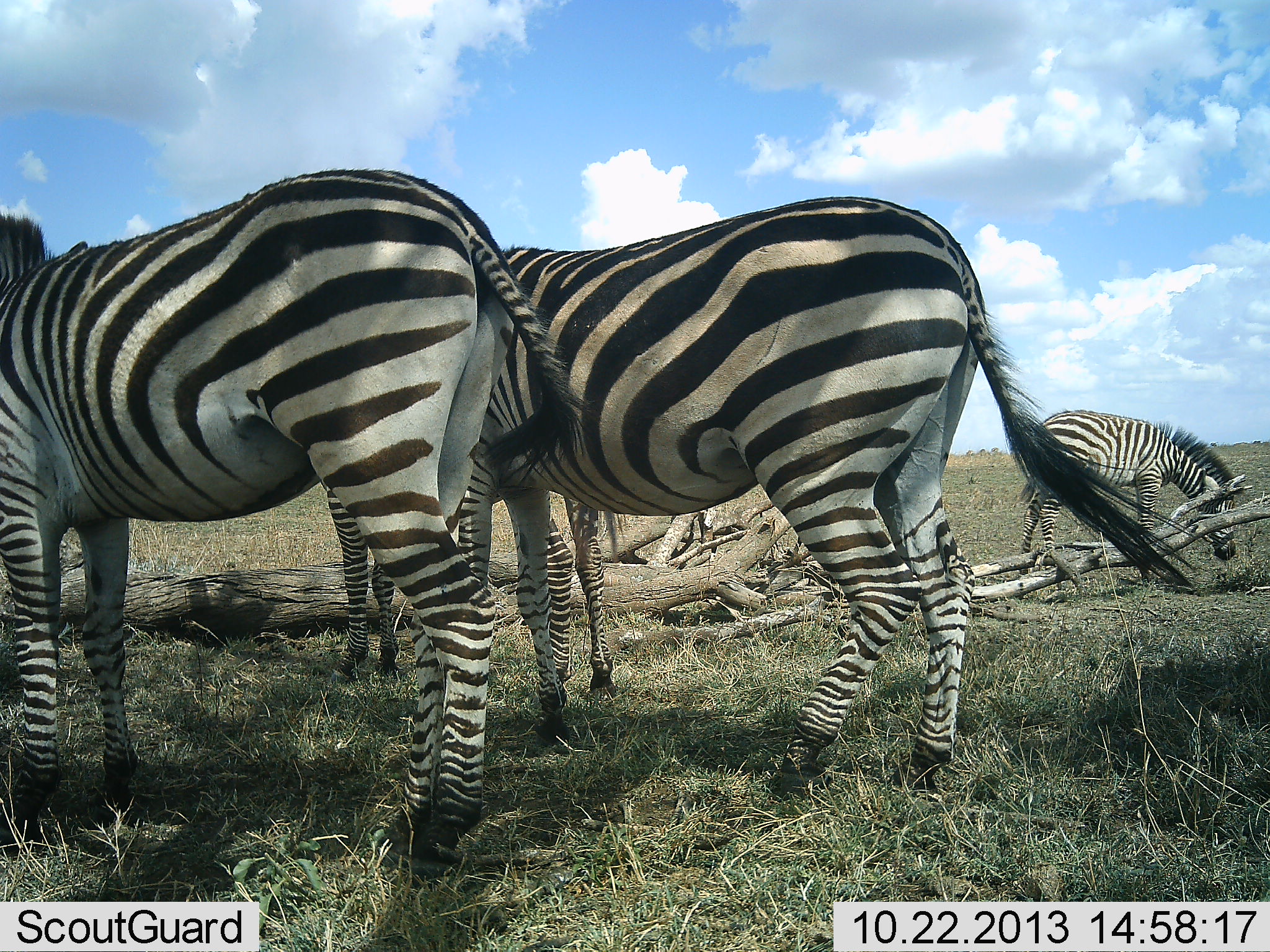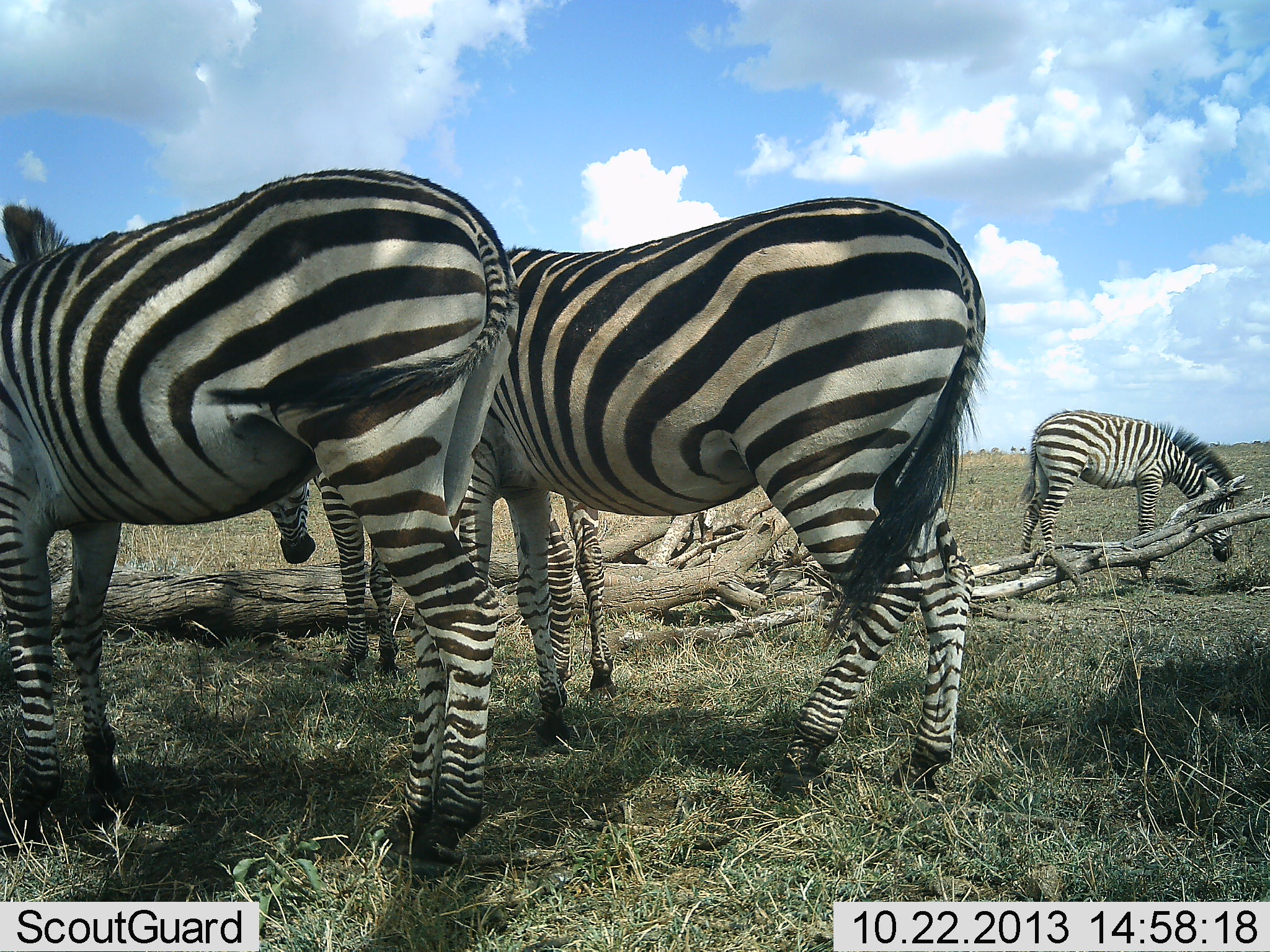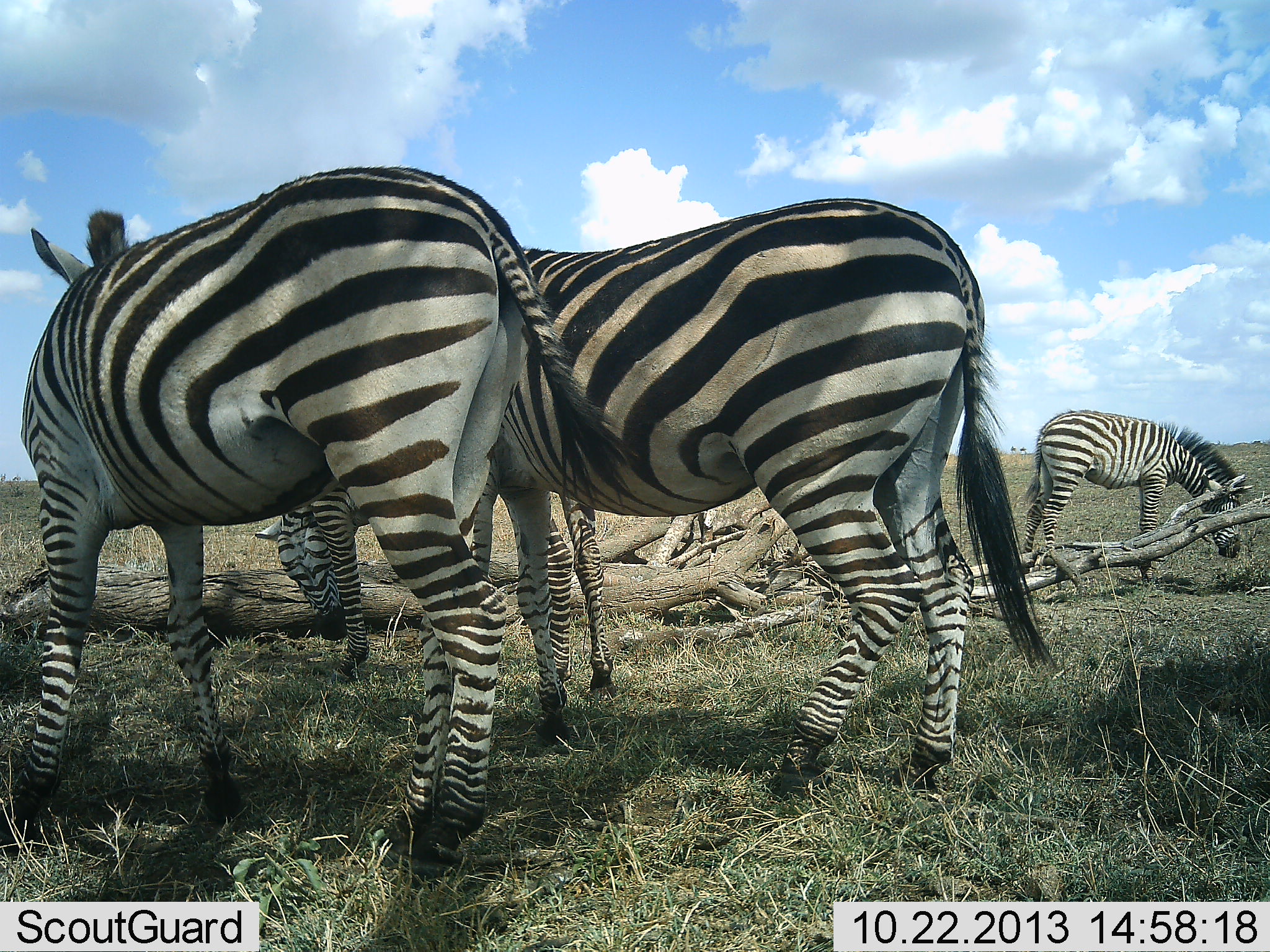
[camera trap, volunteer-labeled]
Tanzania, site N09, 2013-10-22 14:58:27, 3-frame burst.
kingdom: Animalia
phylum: Chordata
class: Mammalia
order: Perissodactyla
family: Equidae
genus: Equus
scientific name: Equus quagga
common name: plains zebra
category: zebra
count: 4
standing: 100%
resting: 0%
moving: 0%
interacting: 0%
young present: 10%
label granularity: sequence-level